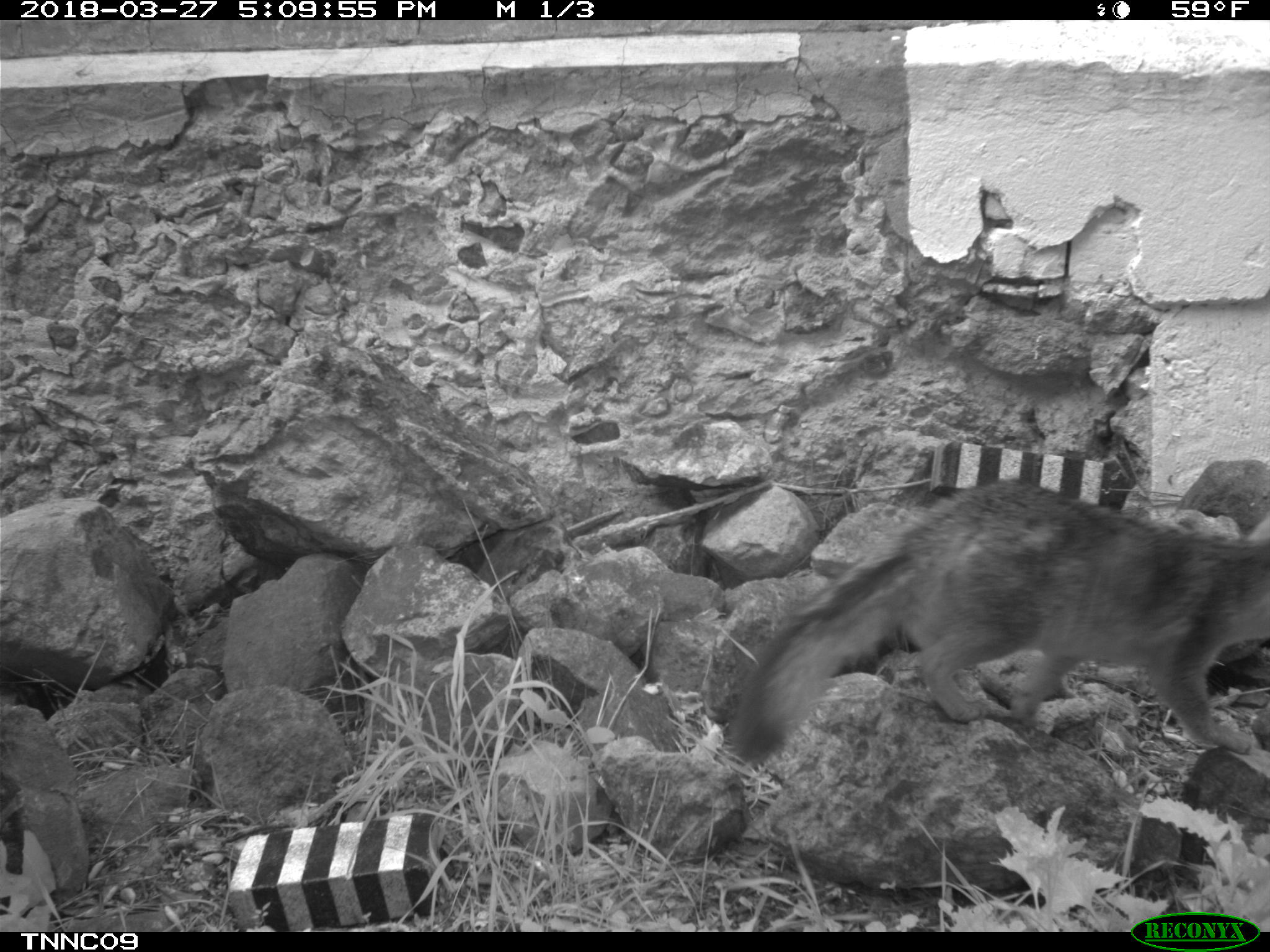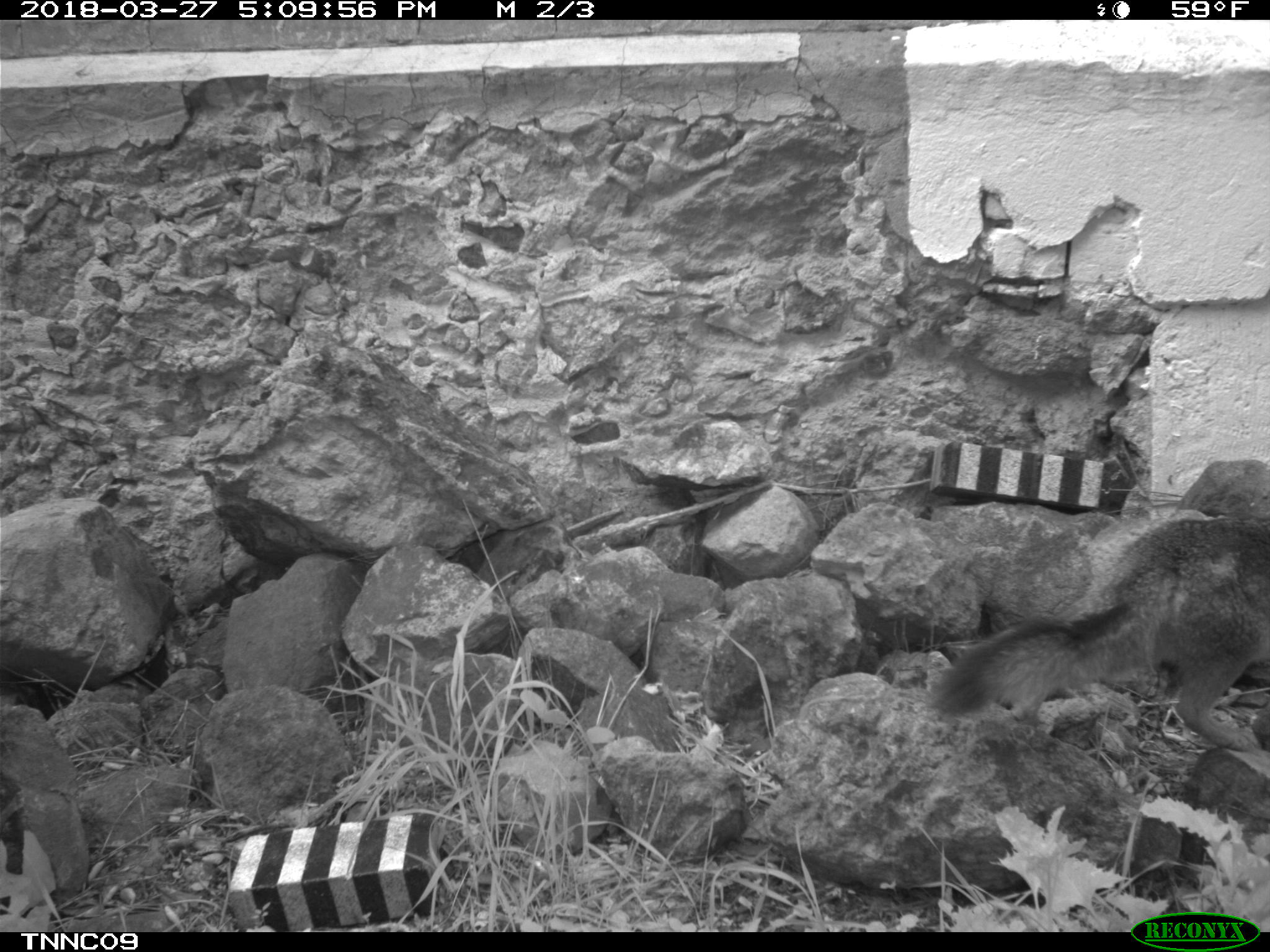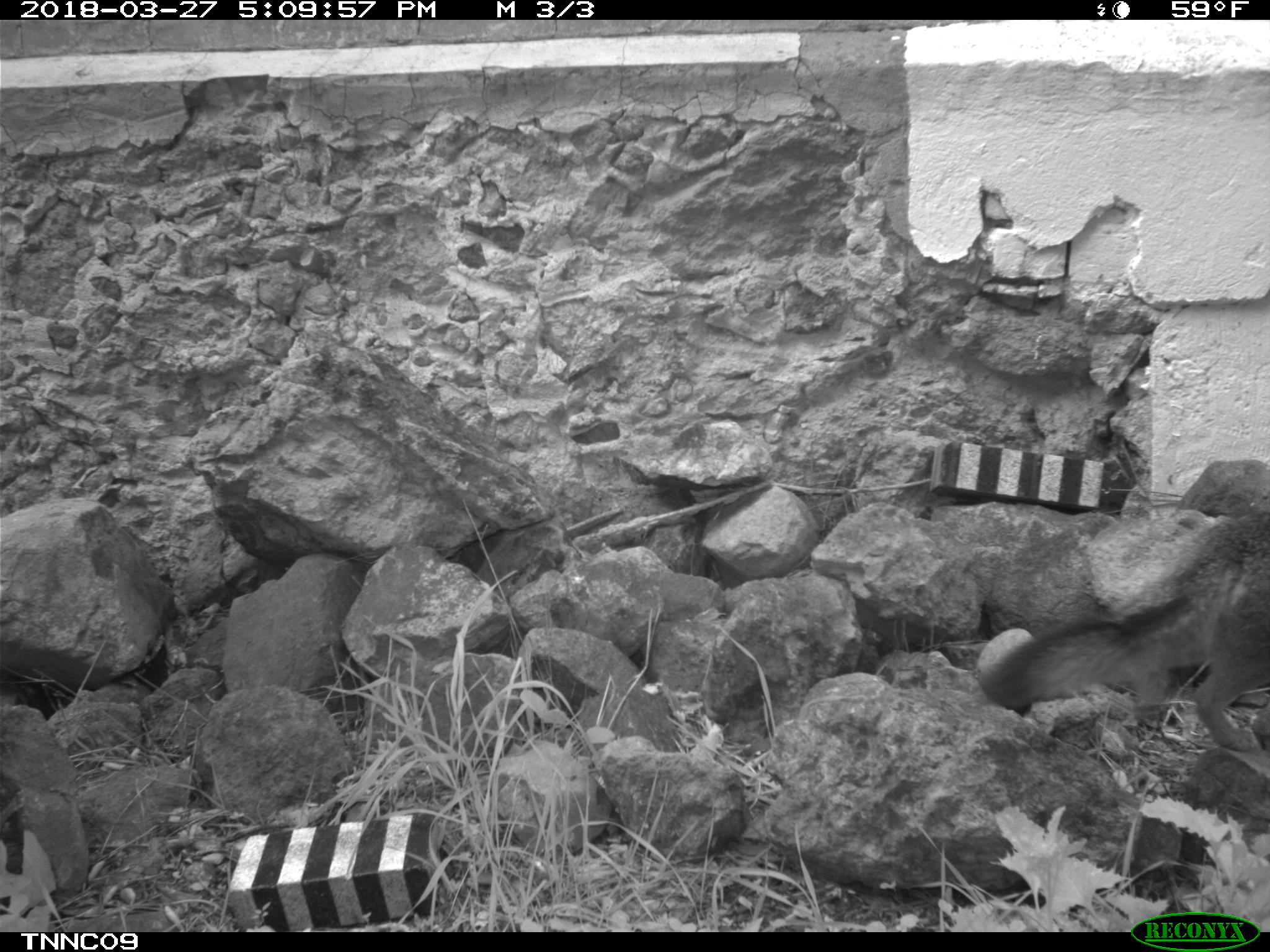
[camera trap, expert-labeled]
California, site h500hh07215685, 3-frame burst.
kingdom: Animalia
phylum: Chordata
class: Mammalia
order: Carnivora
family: Canidae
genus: Urocyon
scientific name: Urocyon littoralis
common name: island fox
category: fox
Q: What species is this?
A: Fox (island fox) (Urocyon littoralis).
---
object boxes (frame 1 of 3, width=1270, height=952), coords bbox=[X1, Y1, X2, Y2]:
fox: bbox=[729, 476, 1269, 761]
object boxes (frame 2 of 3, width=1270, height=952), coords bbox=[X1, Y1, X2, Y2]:
fox: bbox=[935, 520, 1269, 749]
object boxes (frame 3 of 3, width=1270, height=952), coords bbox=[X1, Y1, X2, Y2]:
fox: bbox=[975, 491, 1269, 747]